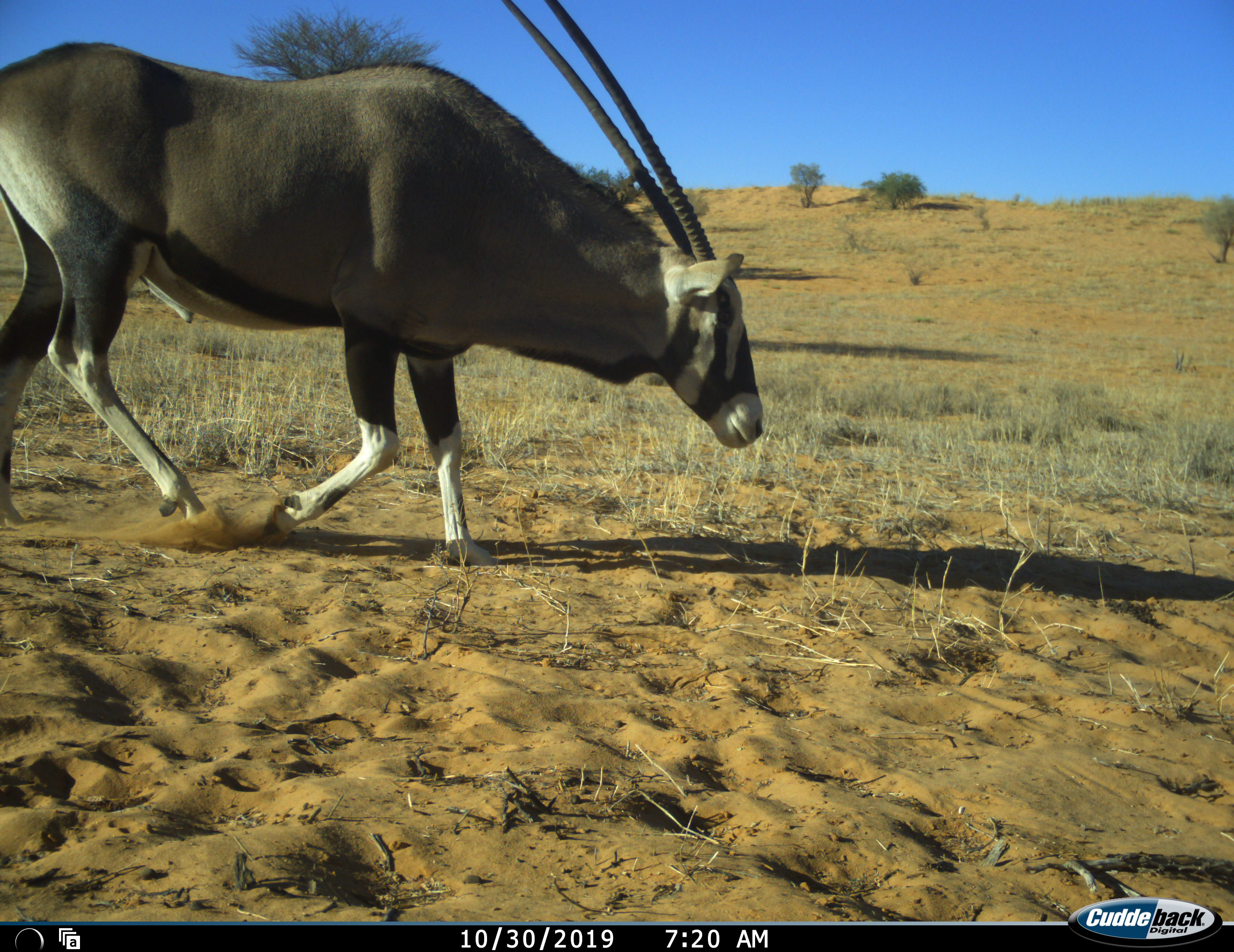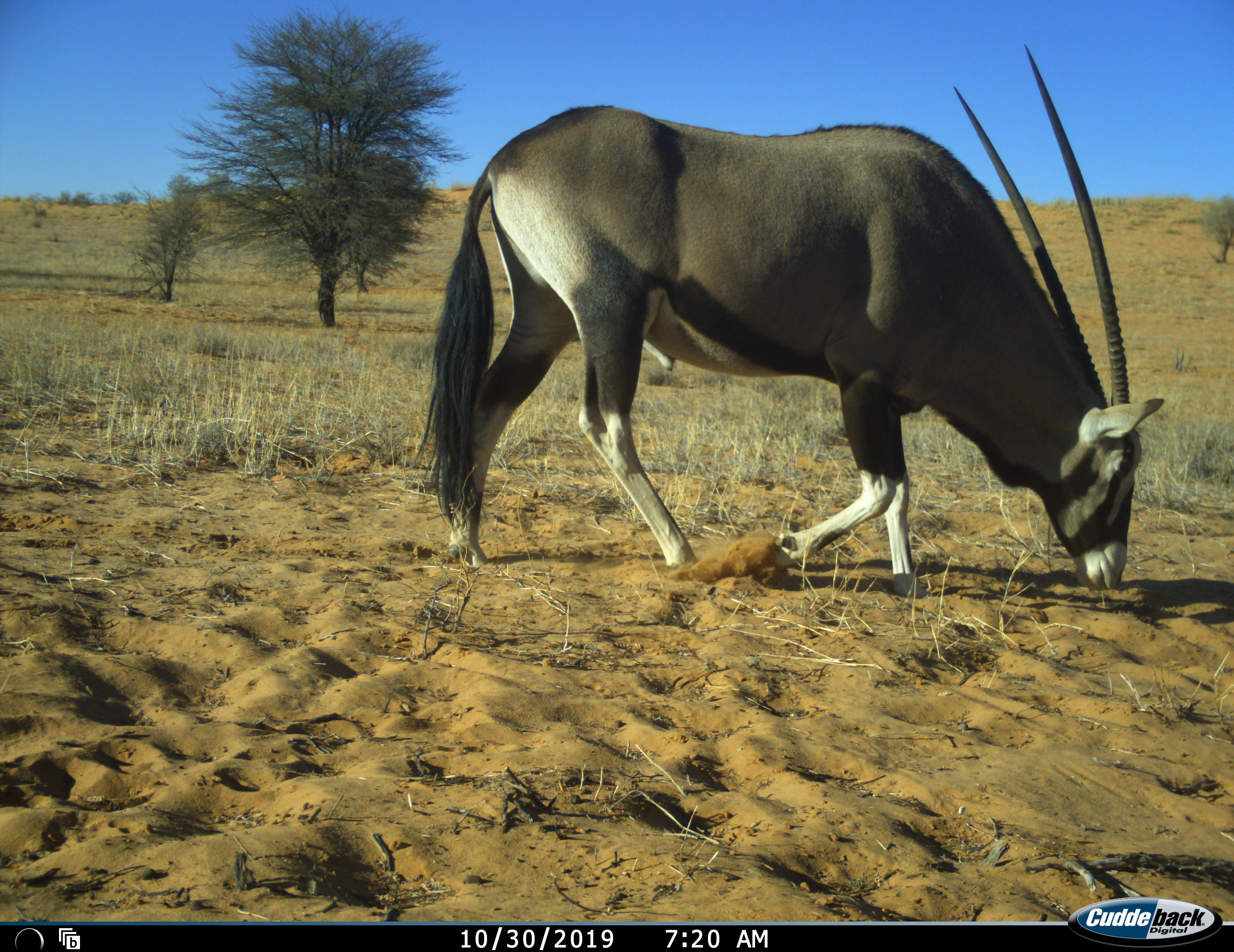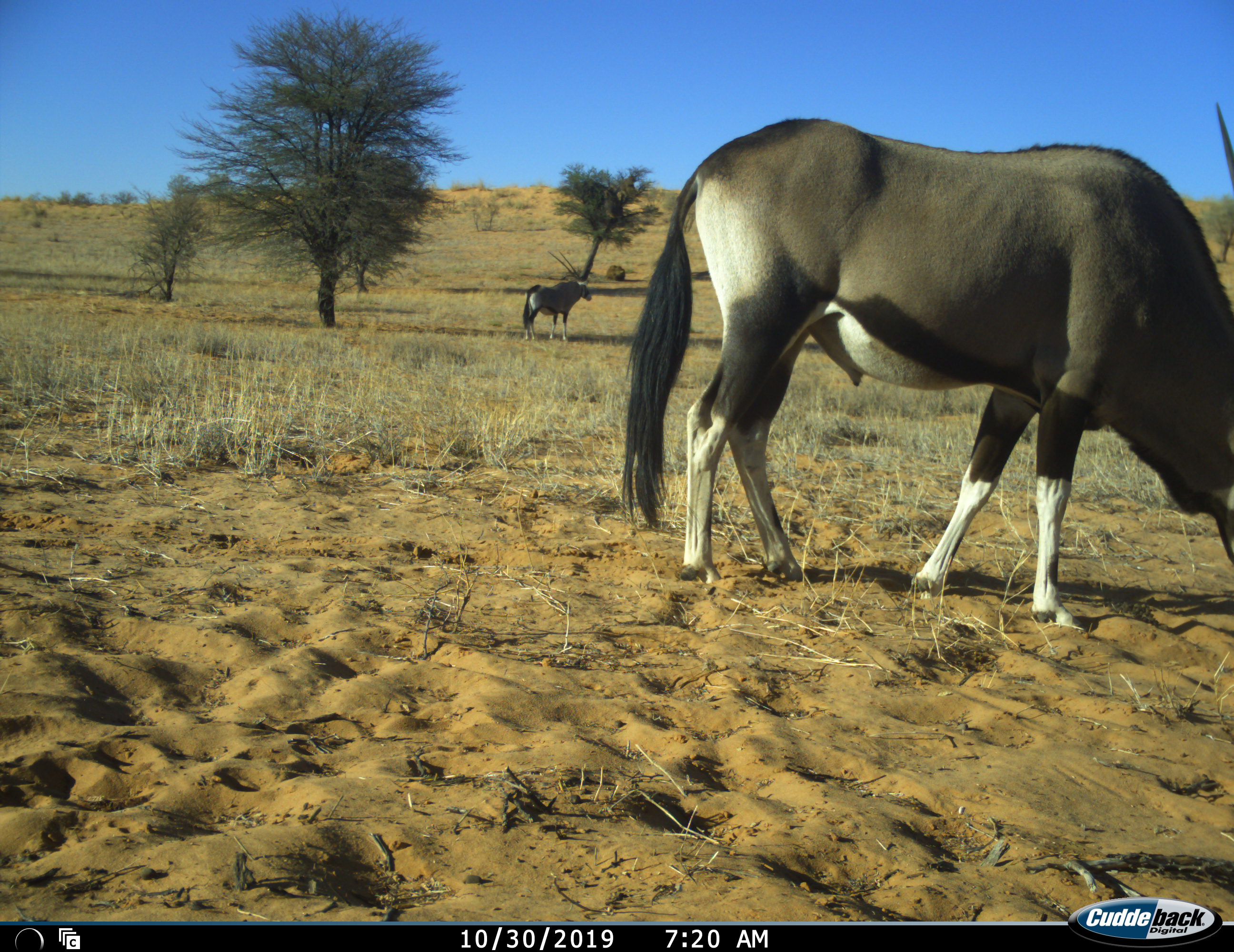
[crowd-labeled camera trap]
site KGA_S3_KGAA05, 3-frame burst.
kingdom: Animalia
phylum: Chordata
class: Mammalia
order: Artiodactyla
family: Bovidae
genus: Oryx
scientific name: Oryx gazella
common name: gemsbok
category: oryx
Oryx (gemsbok) (Oryx gazella), count 2. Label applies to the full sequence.